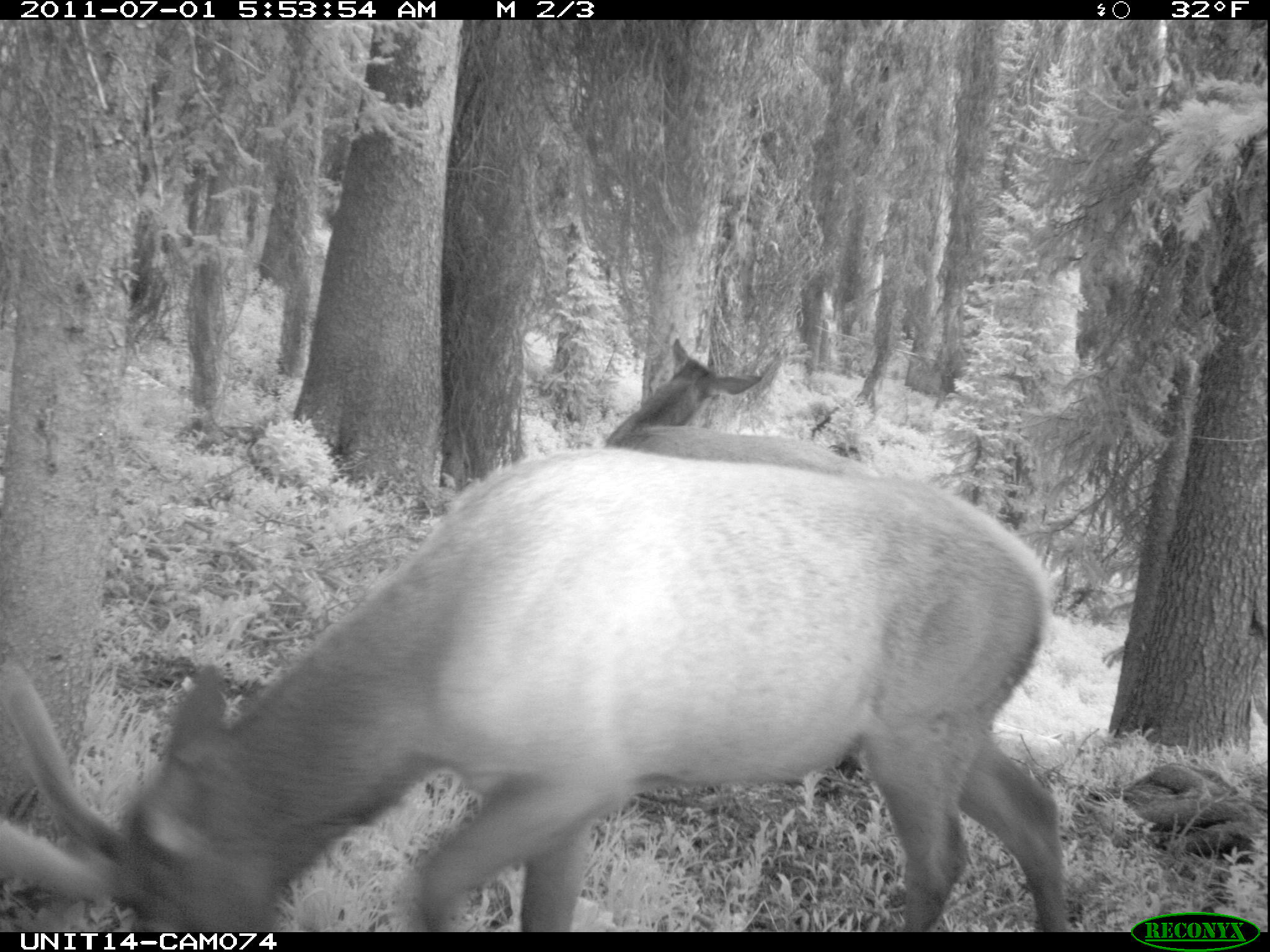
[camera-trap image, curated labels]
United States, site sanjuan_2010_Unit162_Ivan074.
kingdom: Animalia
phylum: Chordata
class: Mammalia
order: Artiodactyla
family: Cervidae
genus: Cervus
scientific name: Cervus elaphus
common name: red deer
Cervus elaphus (red deer).